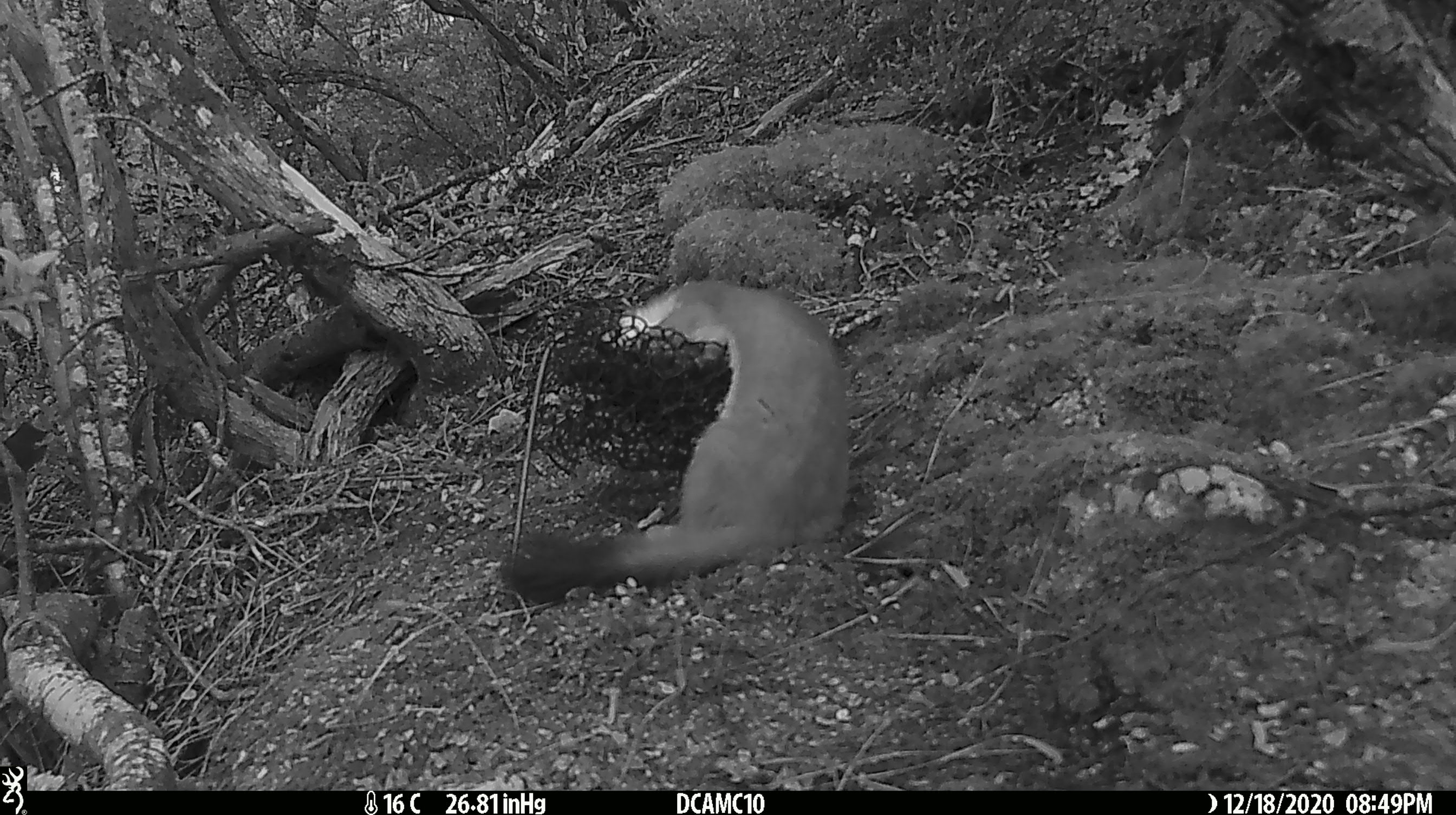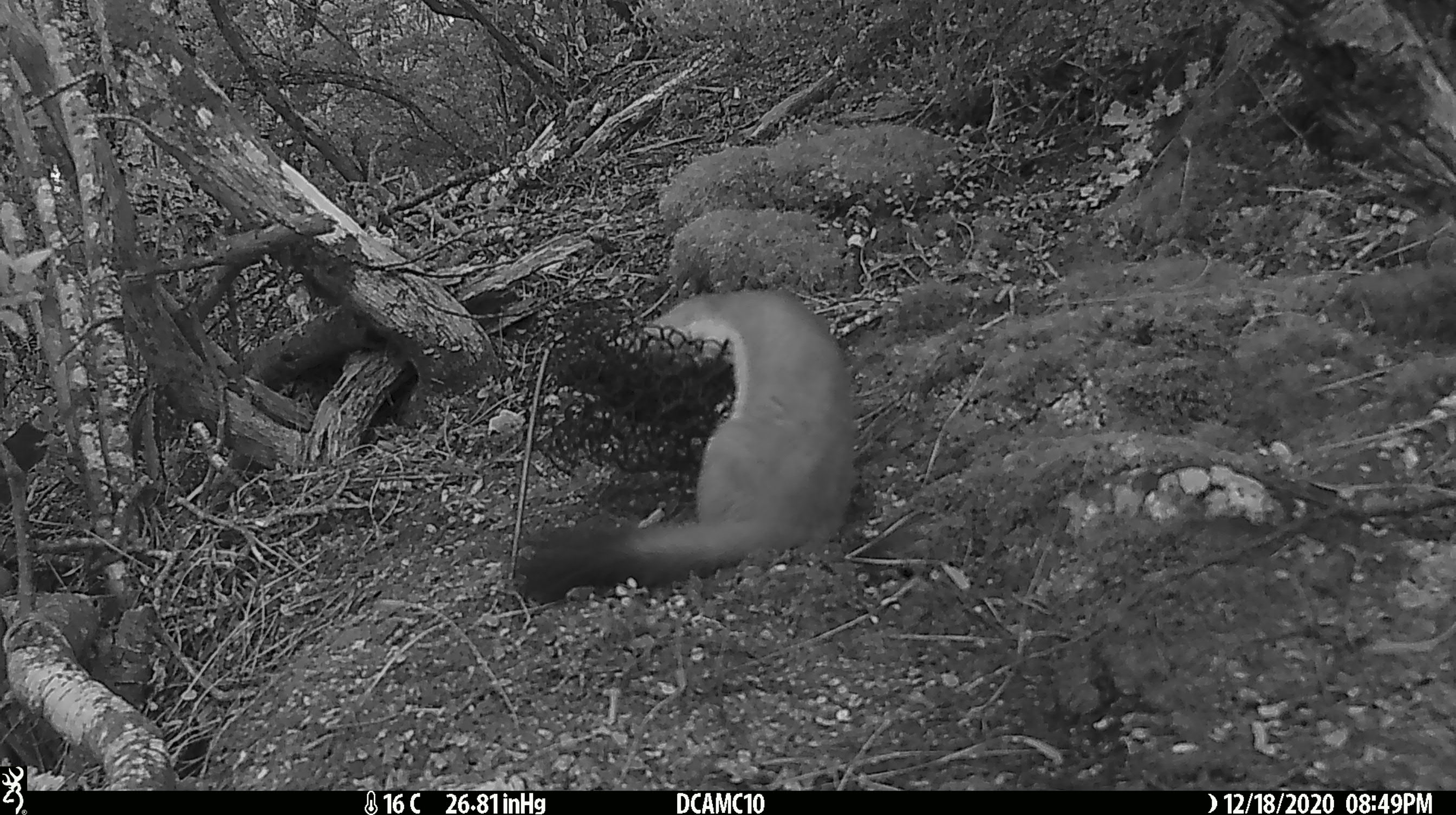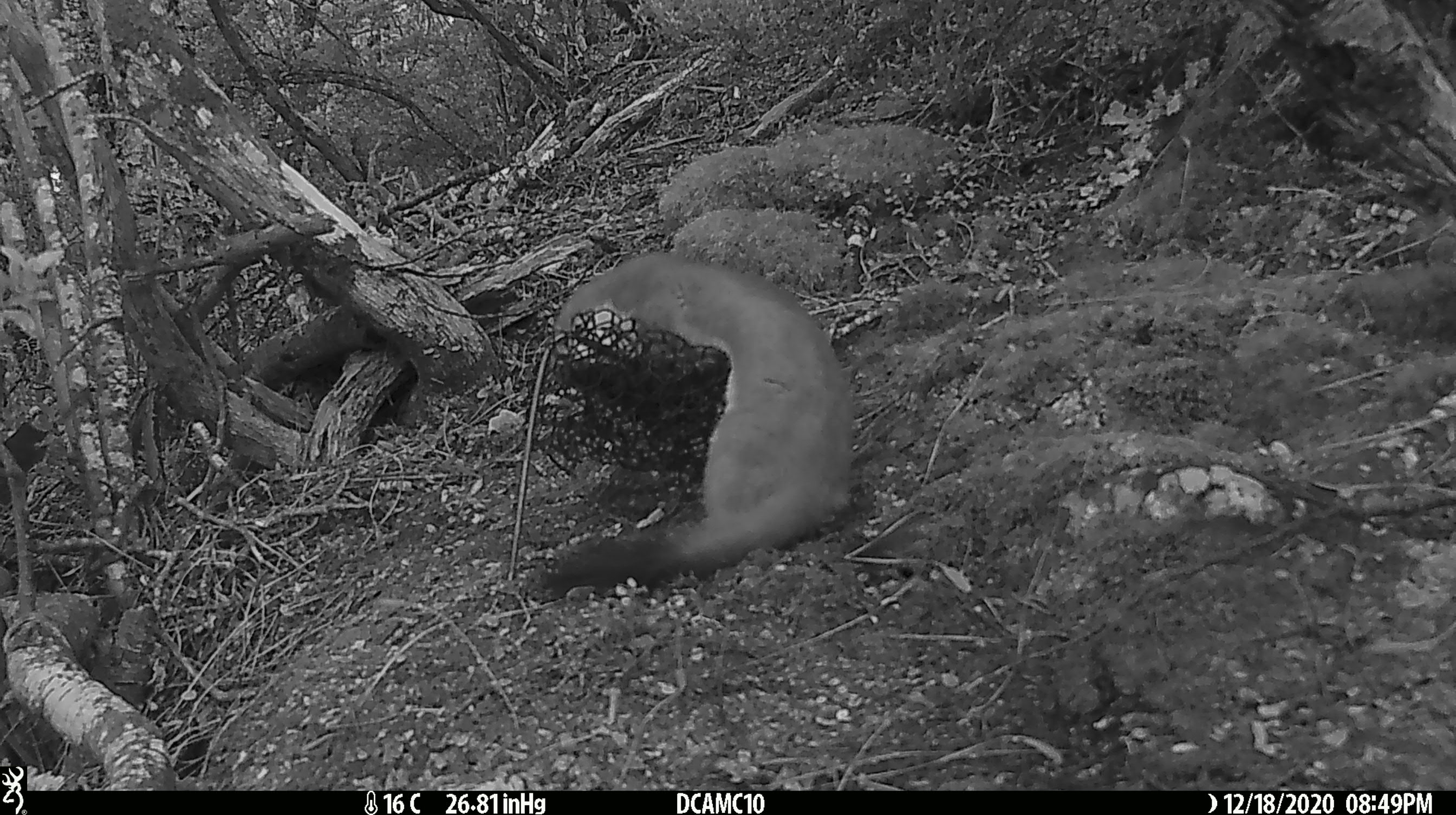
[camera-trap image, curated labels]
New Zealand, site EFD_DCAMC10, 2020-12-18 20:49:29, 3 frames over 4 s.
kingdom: Animalia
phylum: Chordata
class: Mammalia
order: Carnivora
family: Mustelidae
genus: Mustela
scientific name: Mustela erminea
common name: stoat